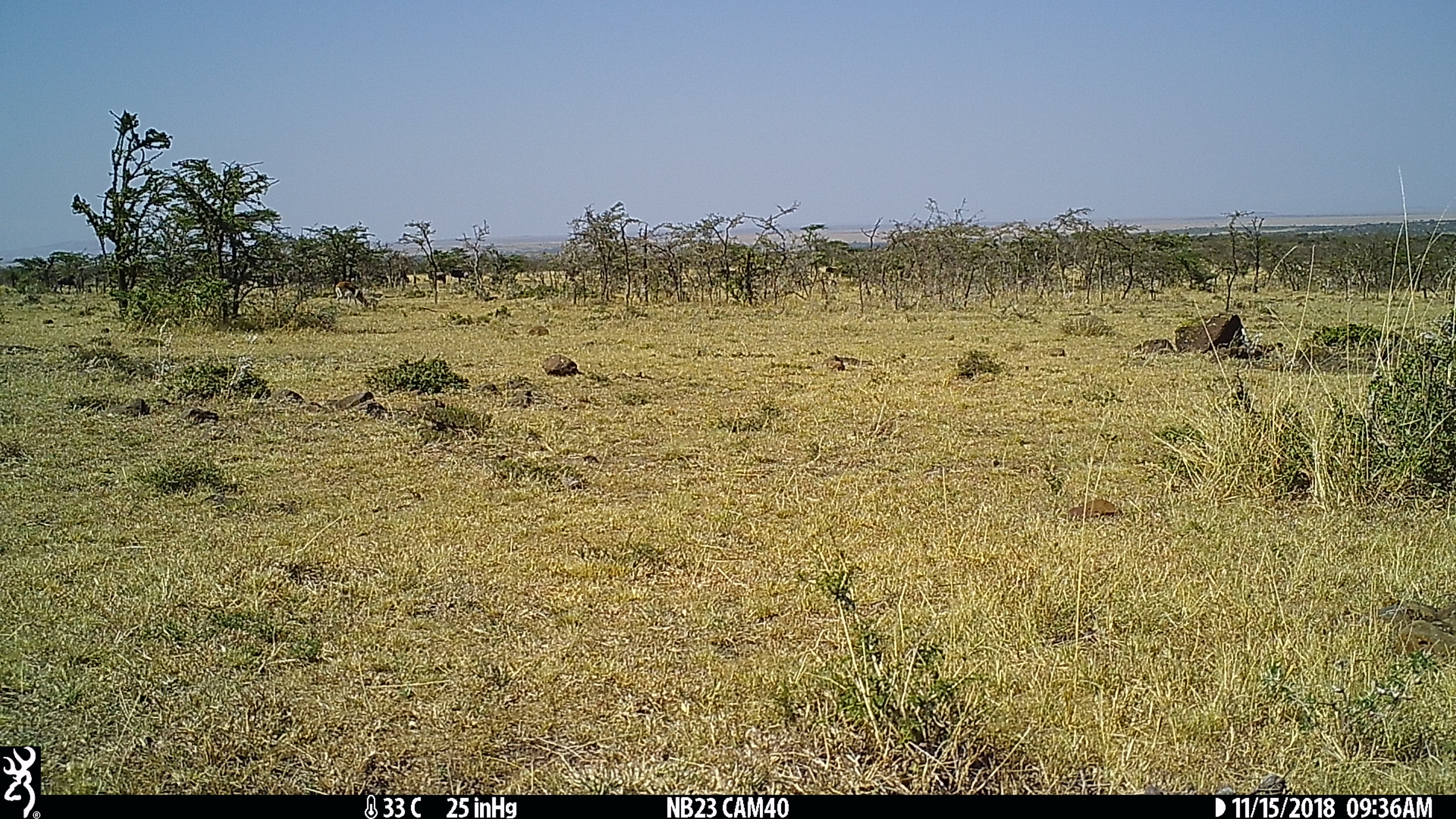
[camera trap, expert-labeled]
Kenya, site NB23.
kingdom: Animalia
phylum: Chordata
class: Mammalia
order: Artiodactyla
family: Bovidae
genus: Eudorcas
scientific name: Eudorcas thomsonii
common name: thomon's gazelle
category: gazelle thomsons